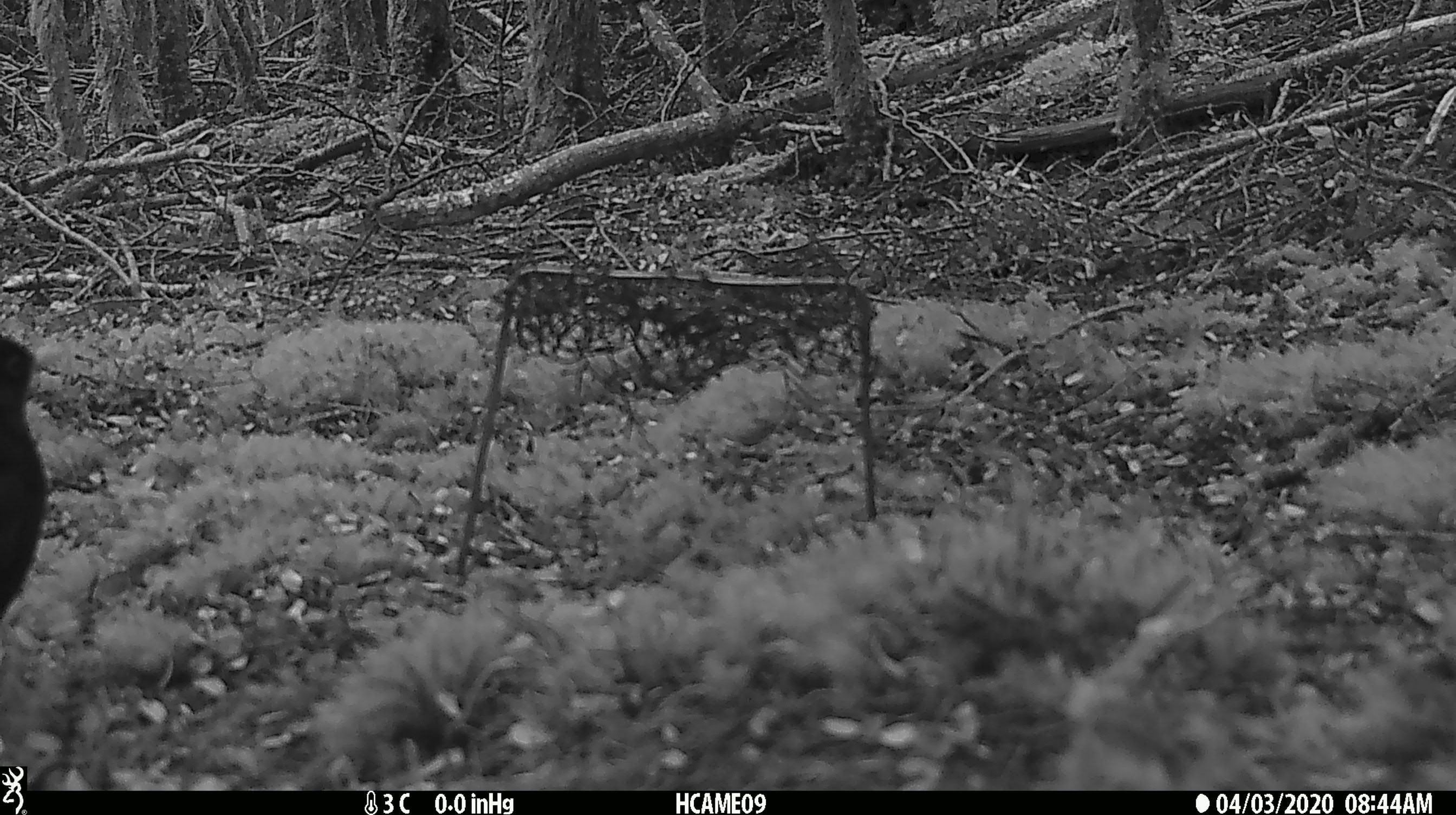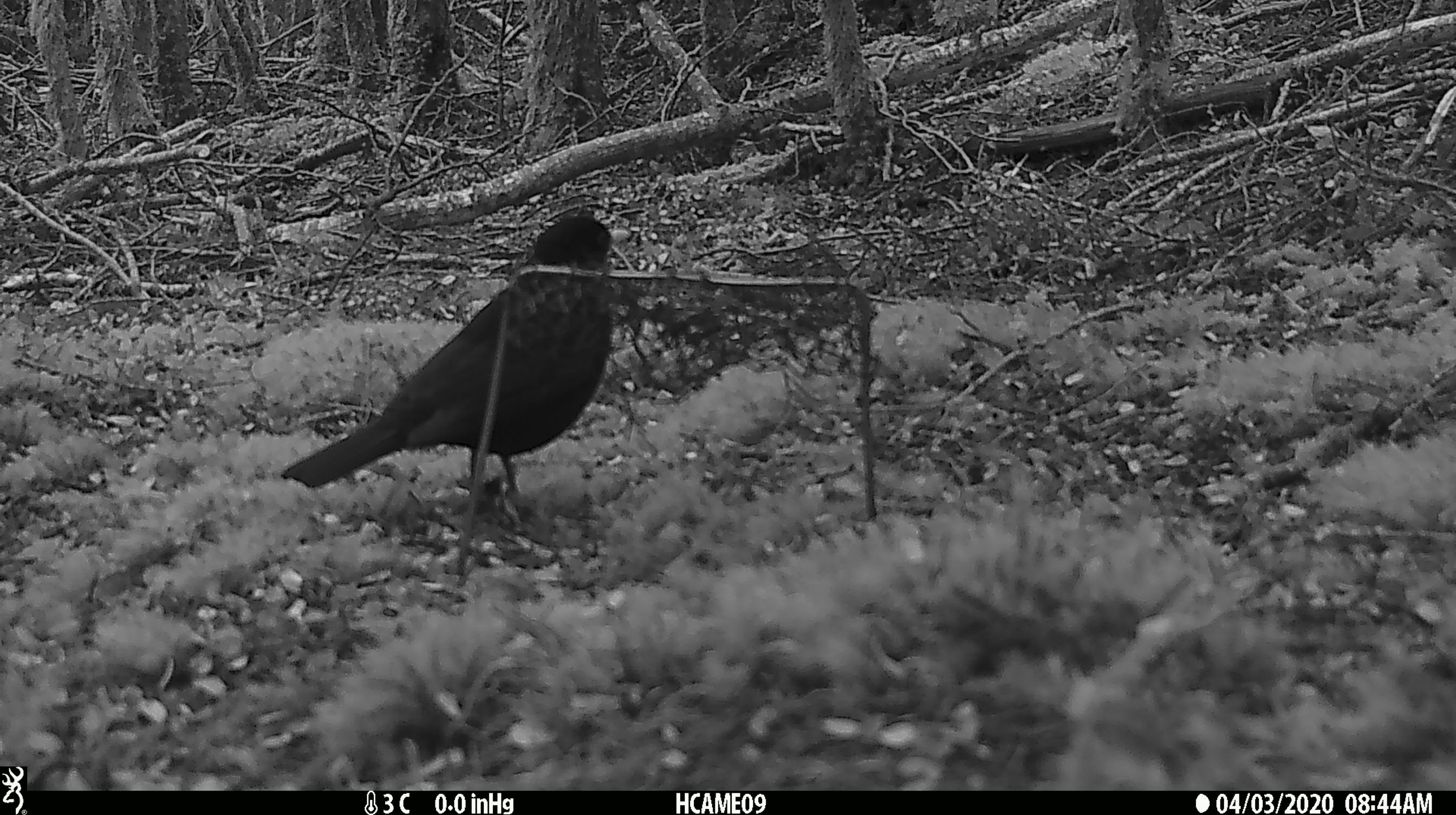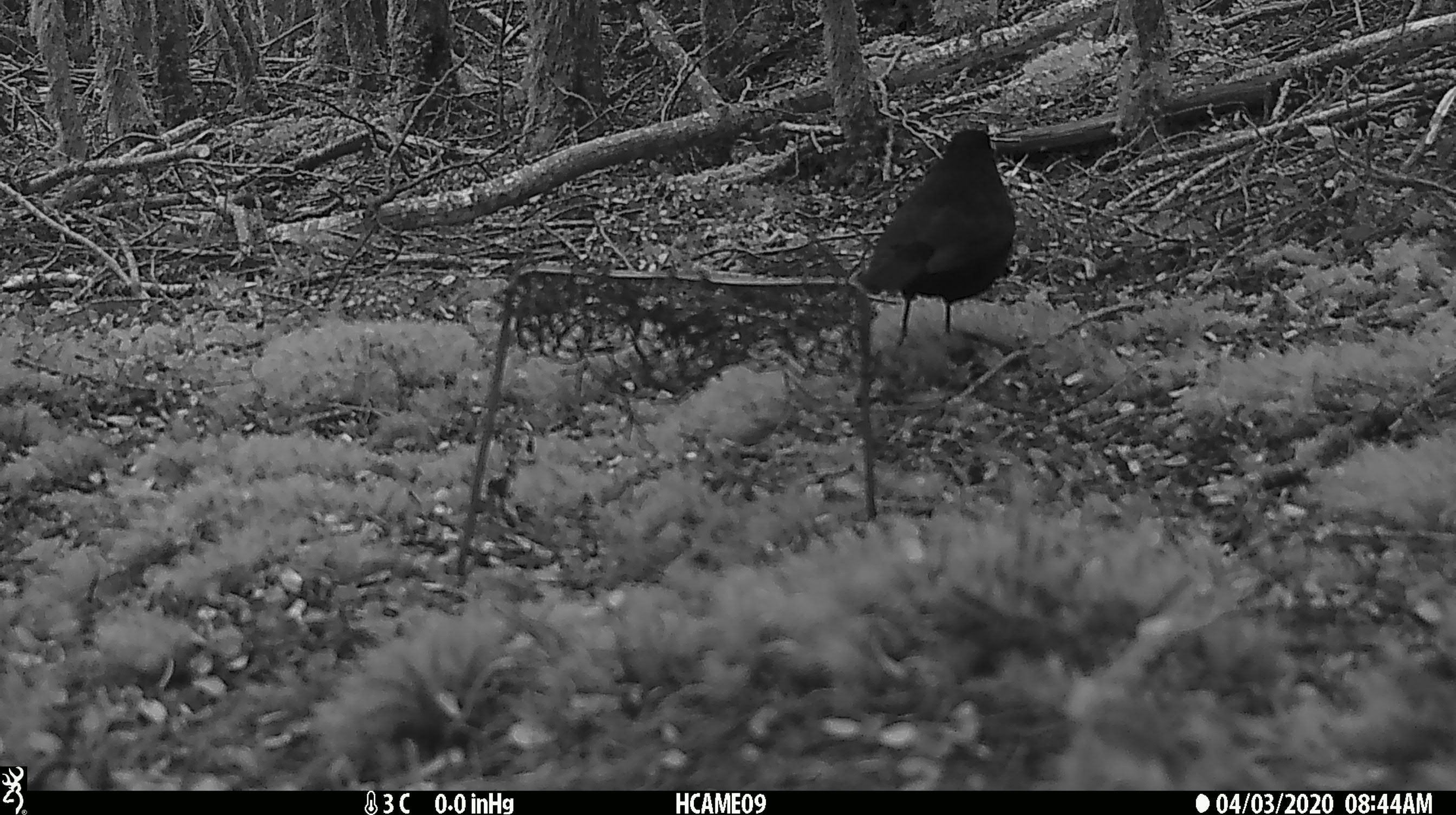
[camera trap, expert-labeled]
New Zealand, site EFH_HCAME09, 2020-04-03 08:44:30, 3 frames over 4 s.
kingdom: Animalia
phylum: Chordata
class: Aves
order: Passeriformes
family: Turdidae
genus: Turdus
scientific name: Turdus merula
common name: eurasian blackbird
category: blackbird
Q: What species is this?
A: Blackbird (eurasian blackbird) (Turdus merula).